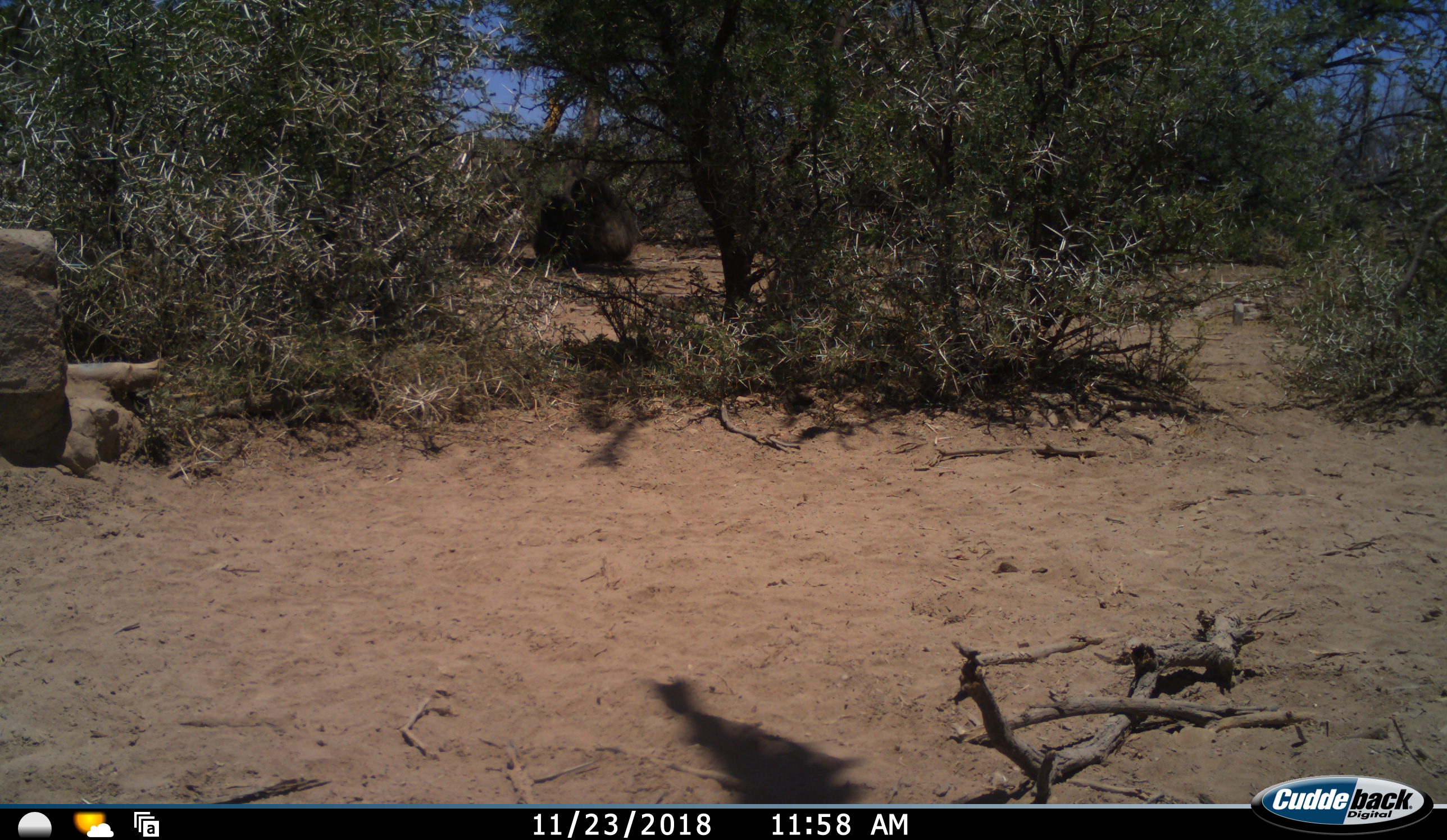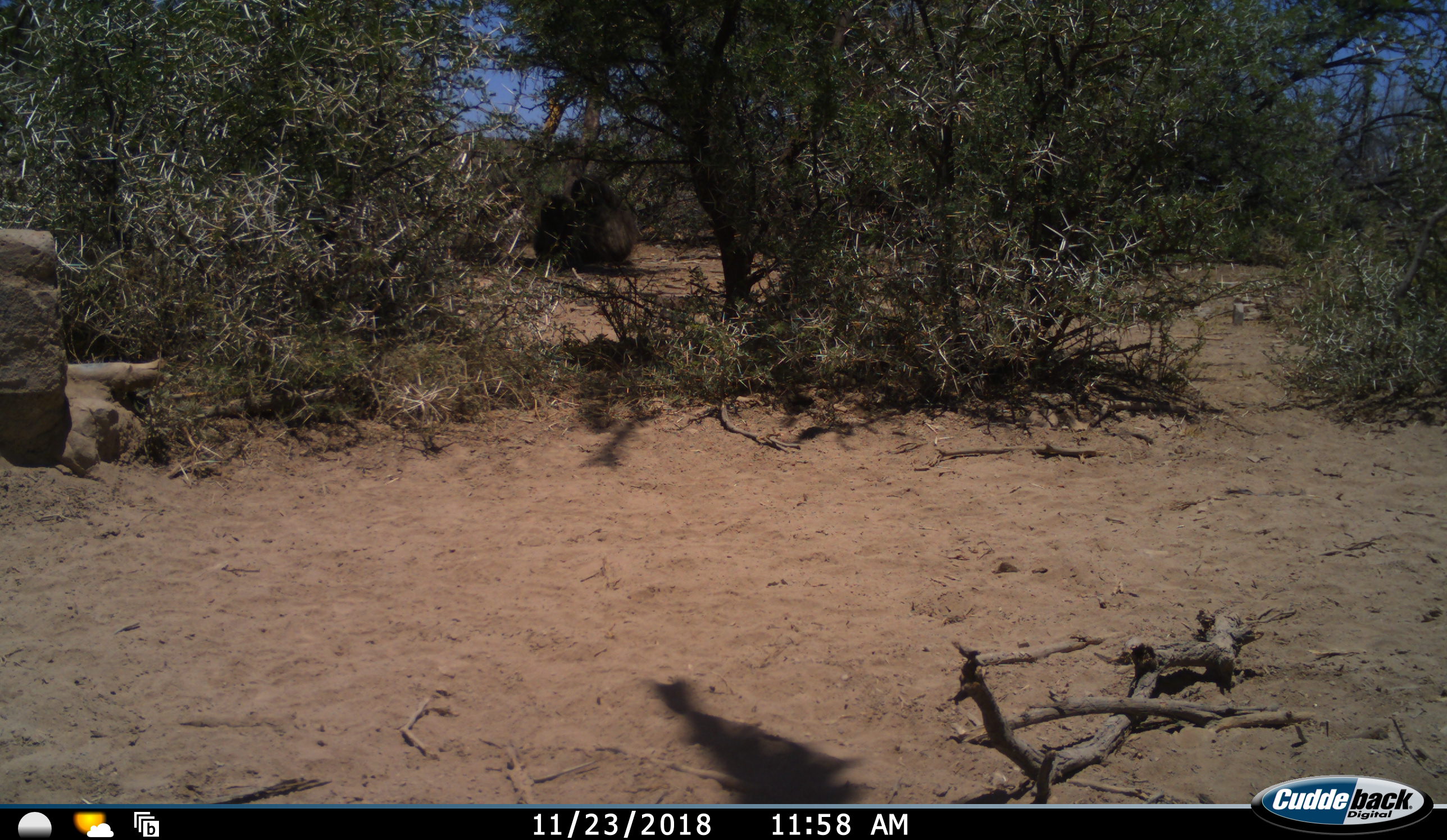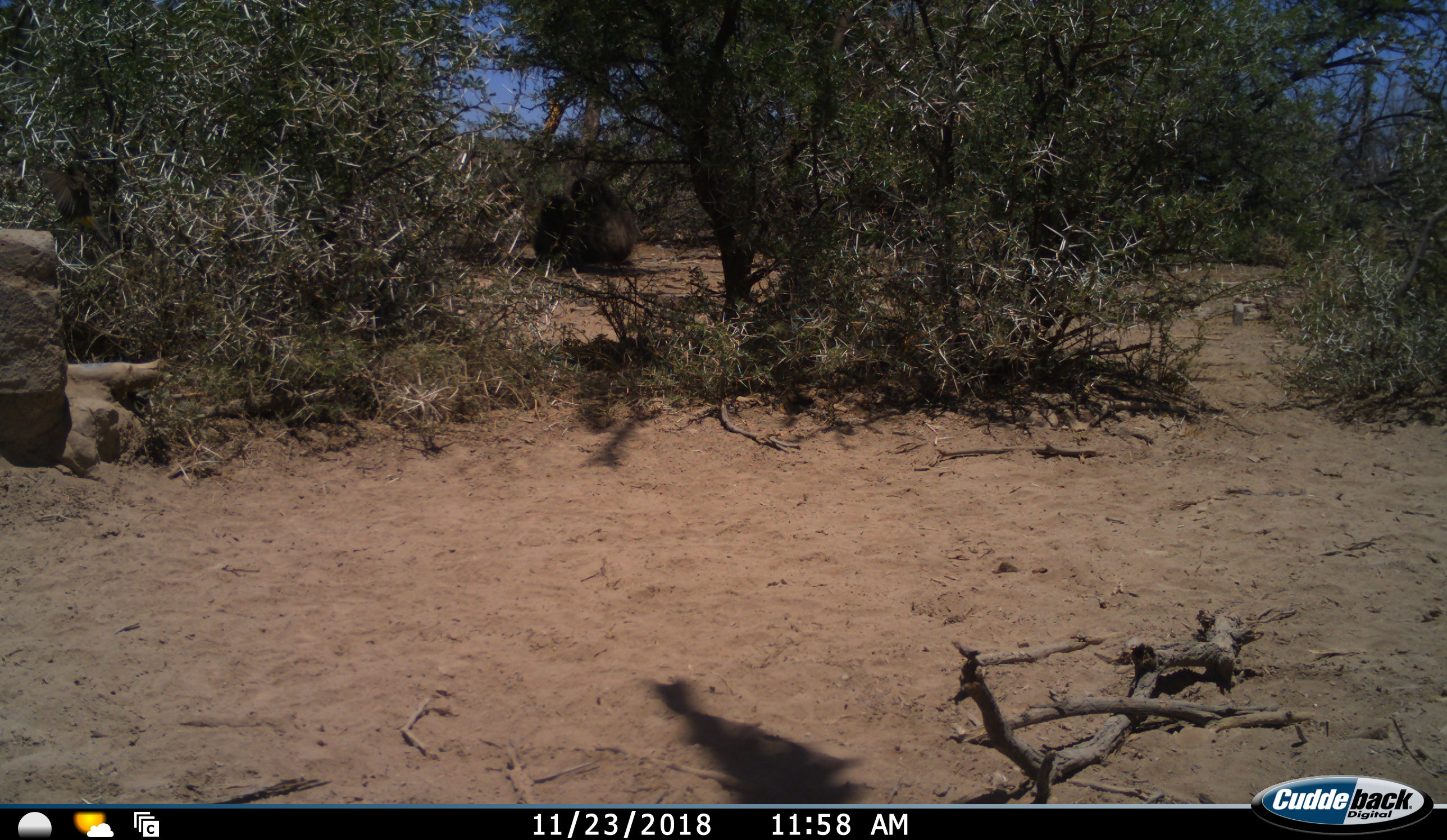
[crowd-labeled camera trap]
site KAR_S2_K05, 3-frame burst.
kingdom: Animalia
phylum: Chordata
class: Mammalia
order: Primates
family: Cercopithecidae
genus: Papio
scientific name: Papio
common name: baboon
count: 3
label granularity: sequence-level